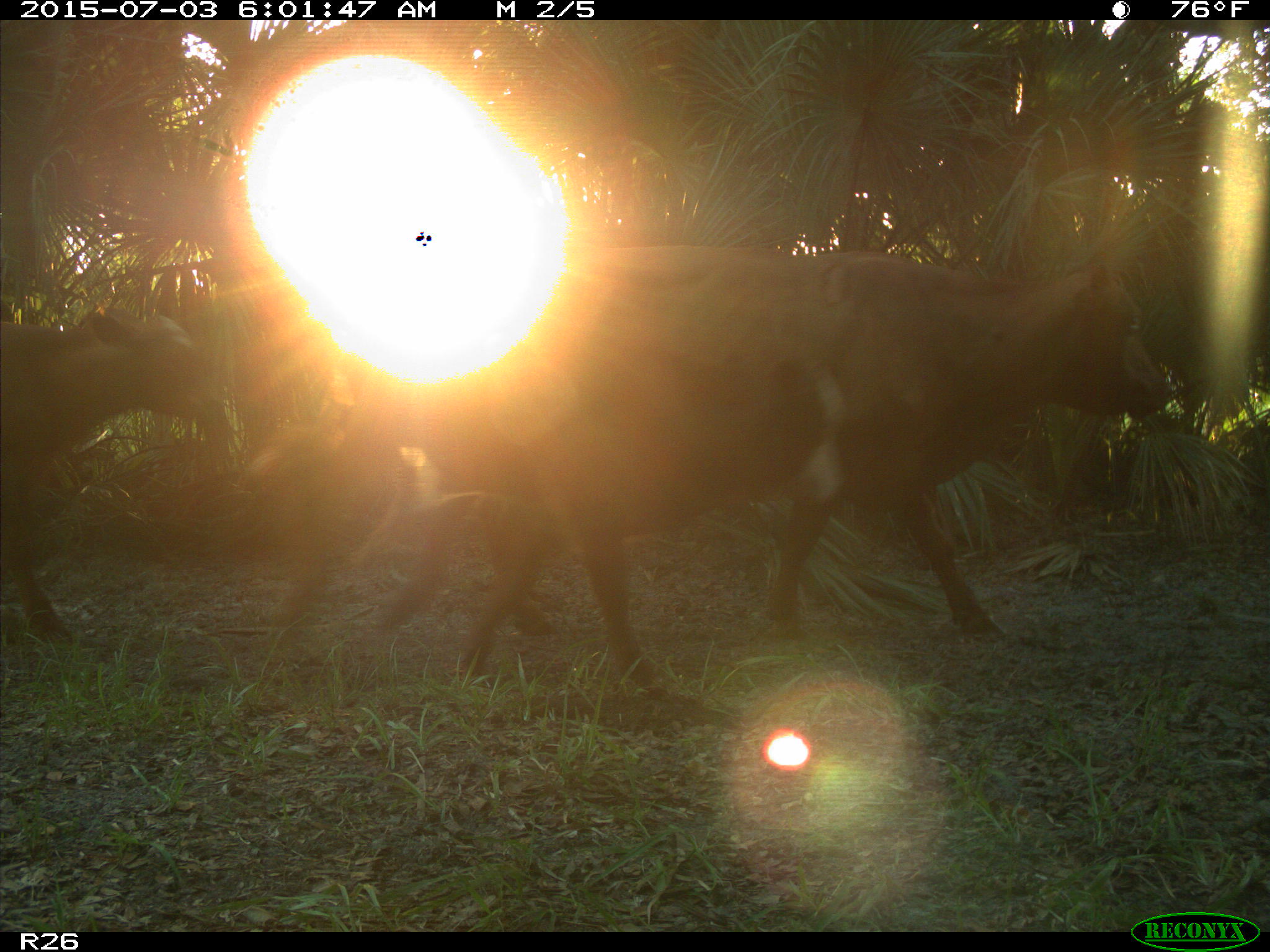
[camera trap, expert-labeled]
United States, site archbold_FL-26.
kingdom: Animalia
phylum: Chordata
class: Mammalia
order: Artiodactyla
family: Bovidae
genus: Bos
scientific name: Bos taurus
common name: domestic cow